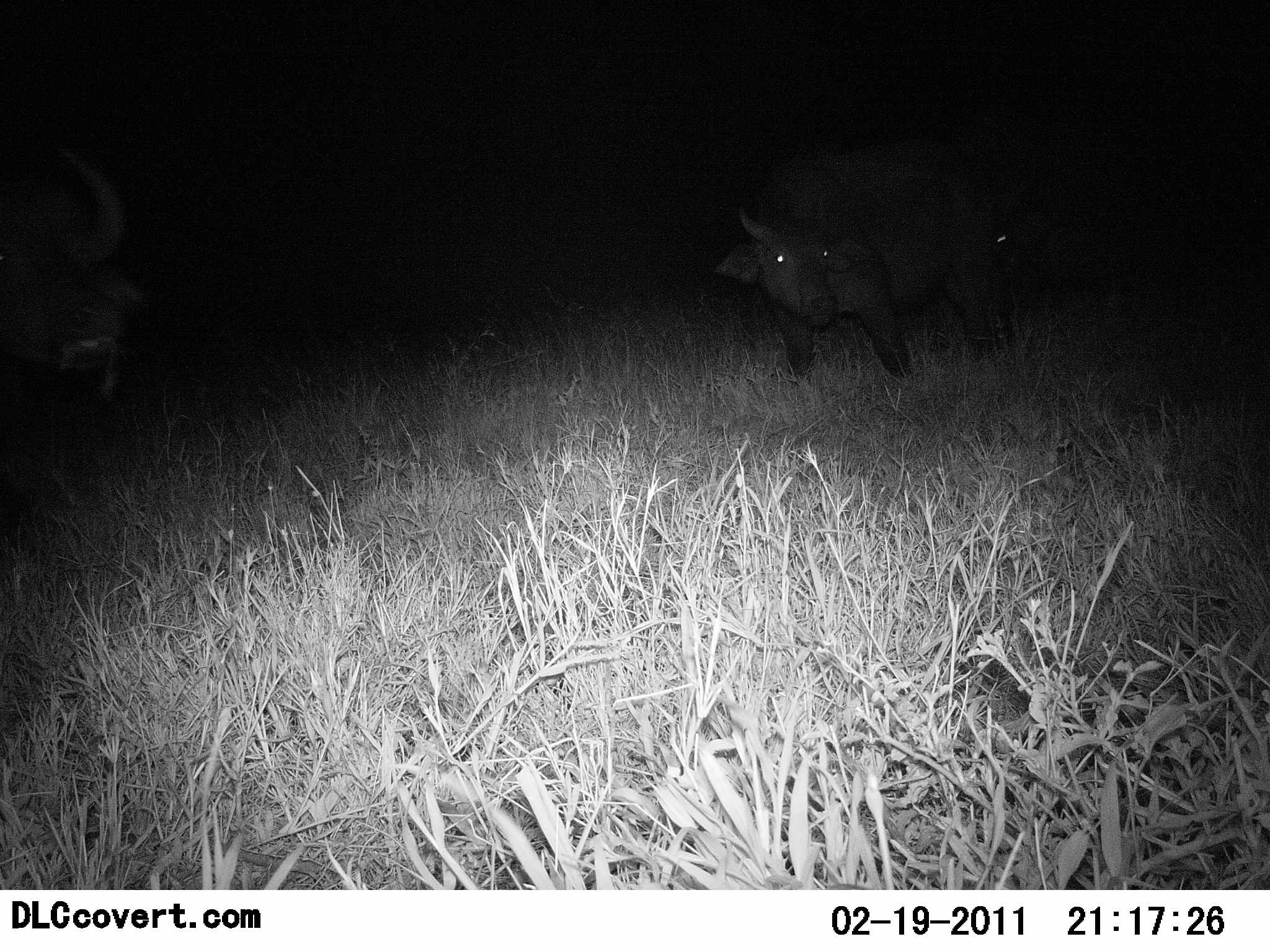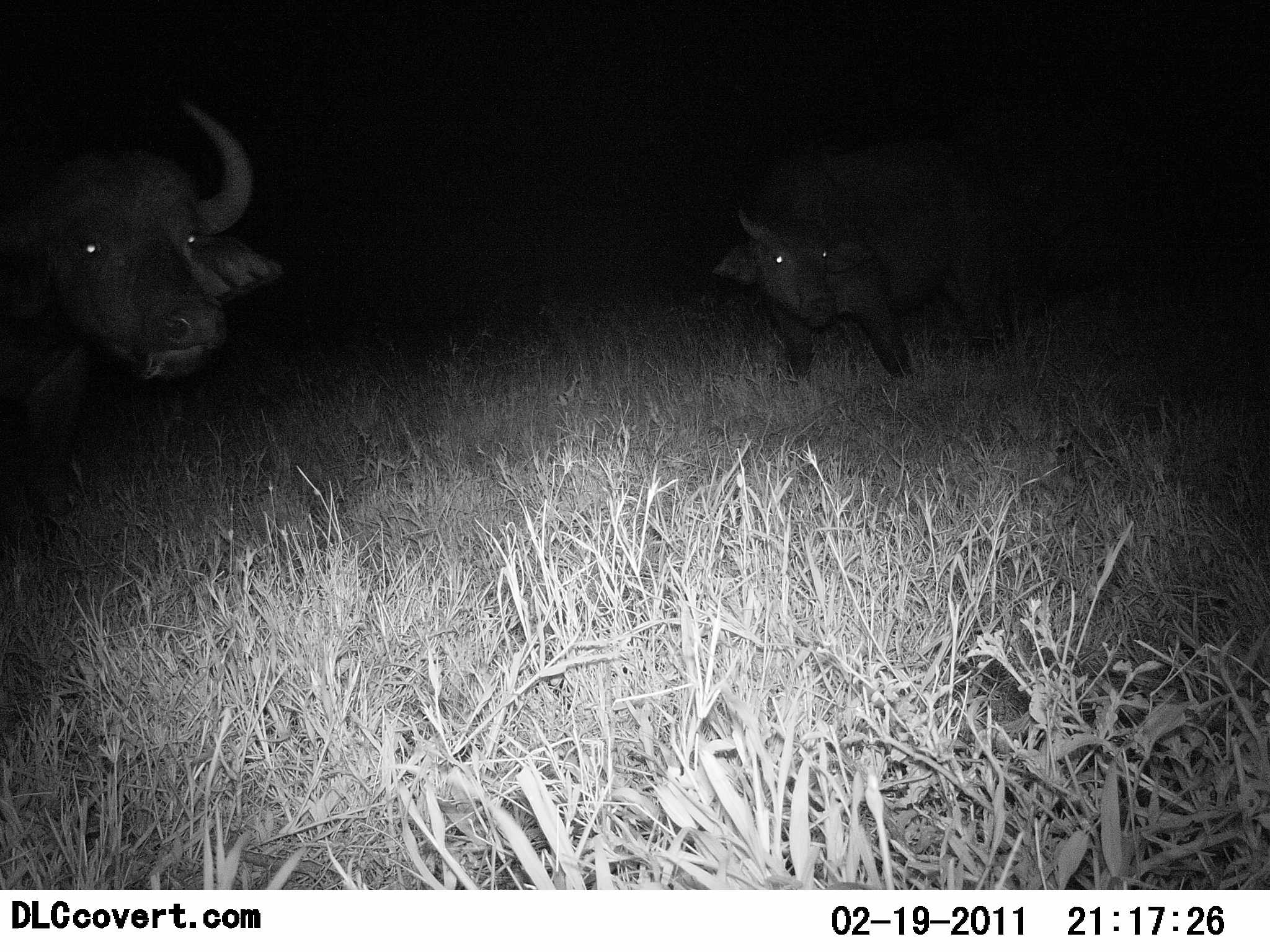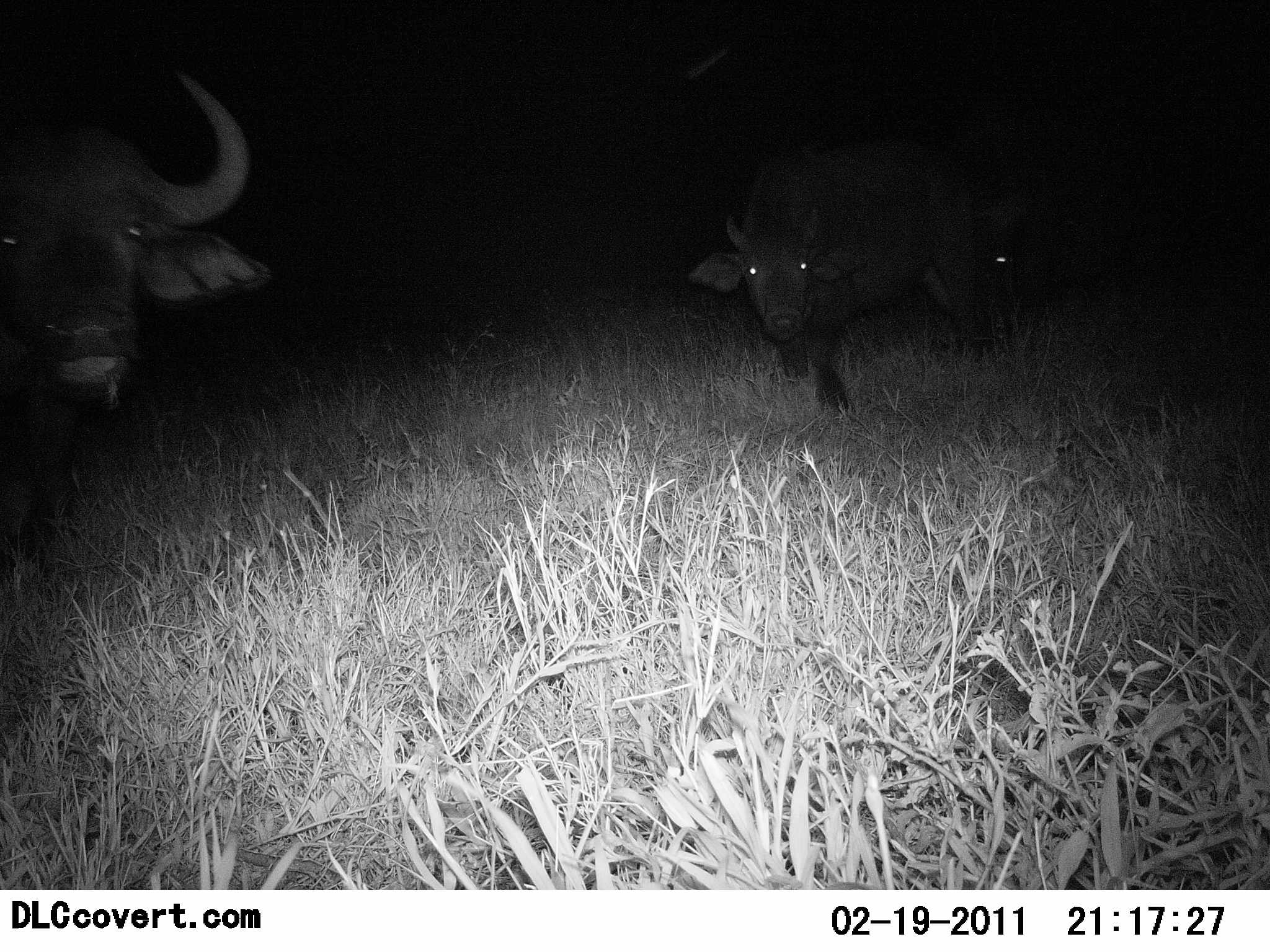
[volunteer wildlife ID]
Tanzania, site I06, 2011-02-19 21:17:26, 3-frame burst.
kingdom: Animalia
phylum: Chordata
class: Mammalia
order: Artiodactyla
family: Bovidae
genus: Syncerus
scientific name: Syncerus caffer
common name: cape buffalo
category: buffalo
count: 3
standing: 82%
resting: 0%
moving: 18%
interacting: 0%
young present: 9%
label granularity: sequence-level